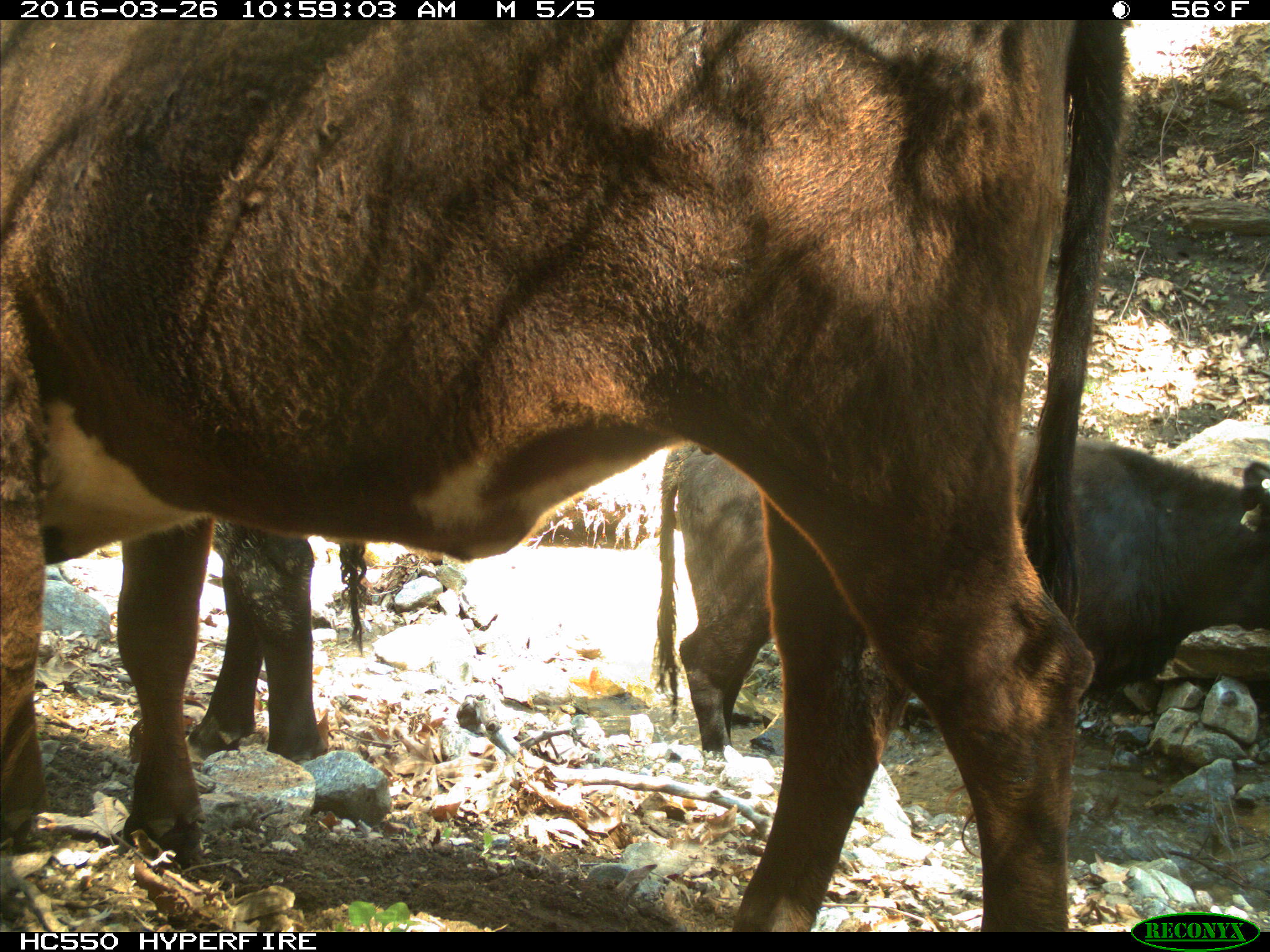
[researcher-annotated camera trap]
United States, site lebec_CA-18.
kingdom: Animalia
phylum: Chordata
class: Mammalia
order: Artiodactyla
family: Bovidae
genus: Bos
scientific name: Bos taurus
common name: domestic cow